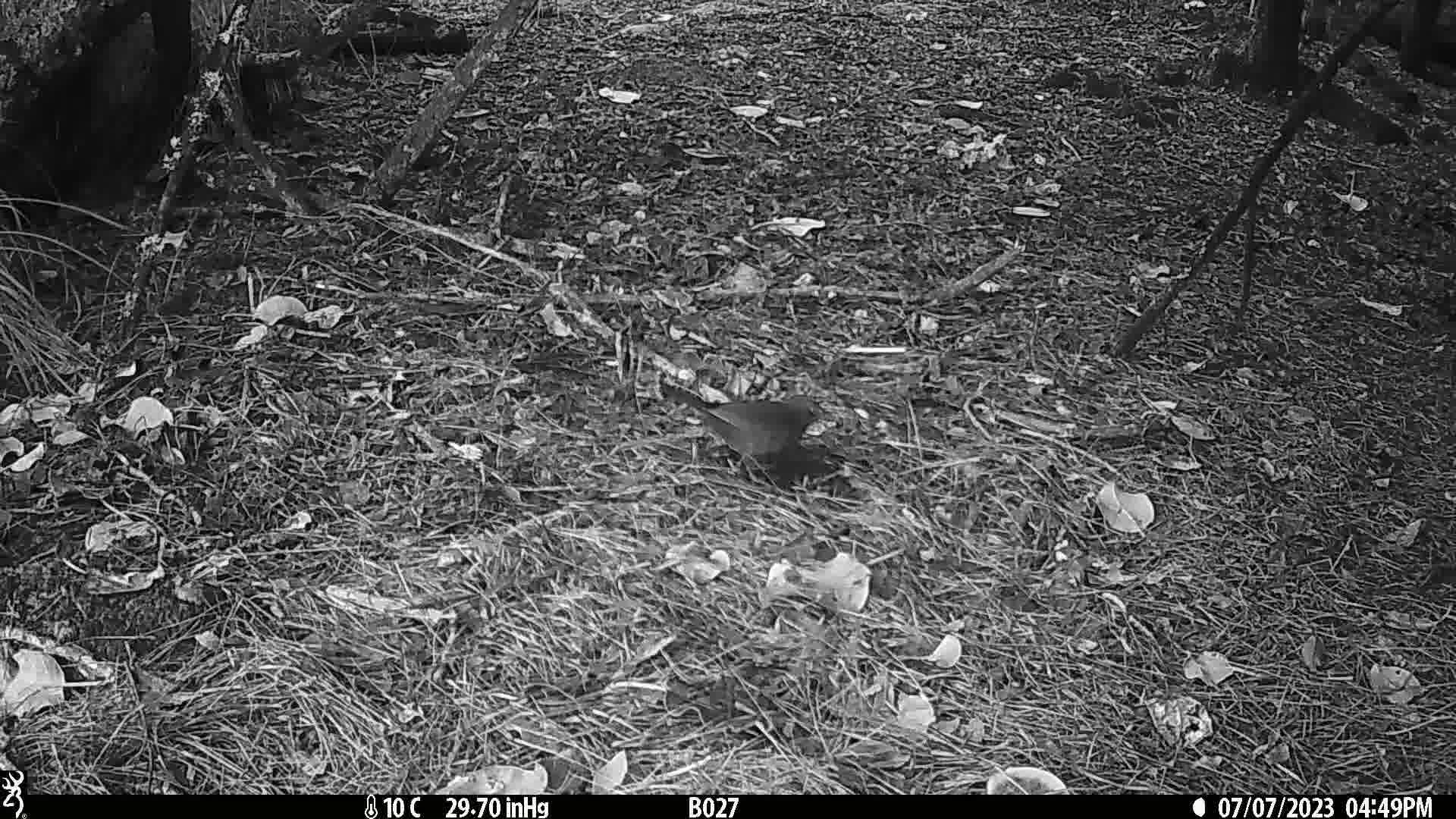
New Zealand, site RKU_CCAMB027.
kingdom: Animalia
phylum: Chordata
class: Aves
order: Passeriformes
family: Turdidae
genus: Turdus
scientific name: Turdus merula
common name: eurasian blackbird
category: blackbird